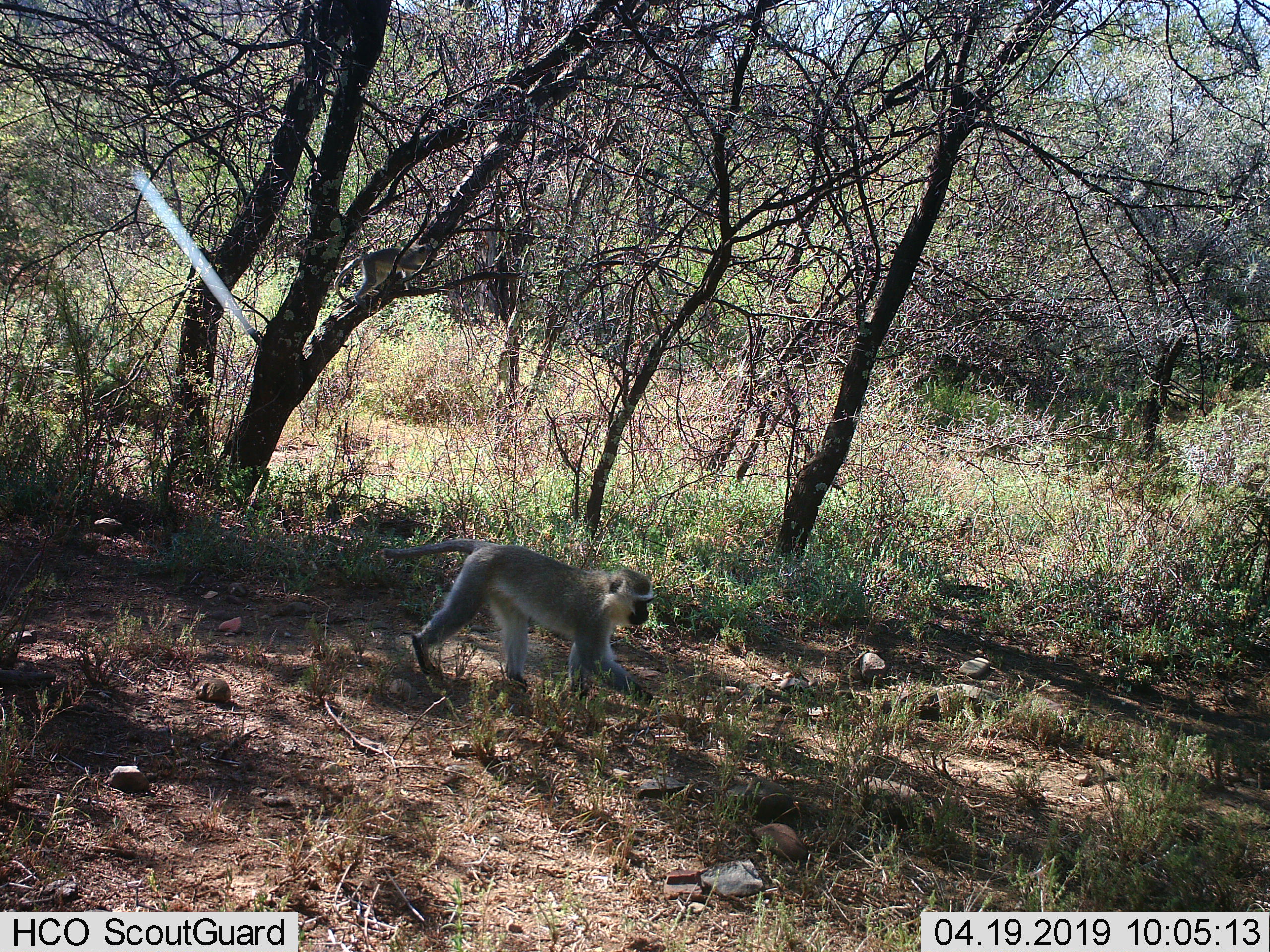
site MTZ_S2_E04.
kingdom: Animalia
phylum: Chordata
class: Mammalia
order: Primates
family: Cercopithecidae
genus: Chlorocebus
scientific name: Chlorocebus pygerythrus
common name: vervet monkey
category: monkeyvervet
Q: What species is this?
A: Monkeyvervet (vervet monkey) (Chlorocebus pygerythrus).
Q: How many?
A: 1.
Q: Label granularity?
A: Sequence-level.